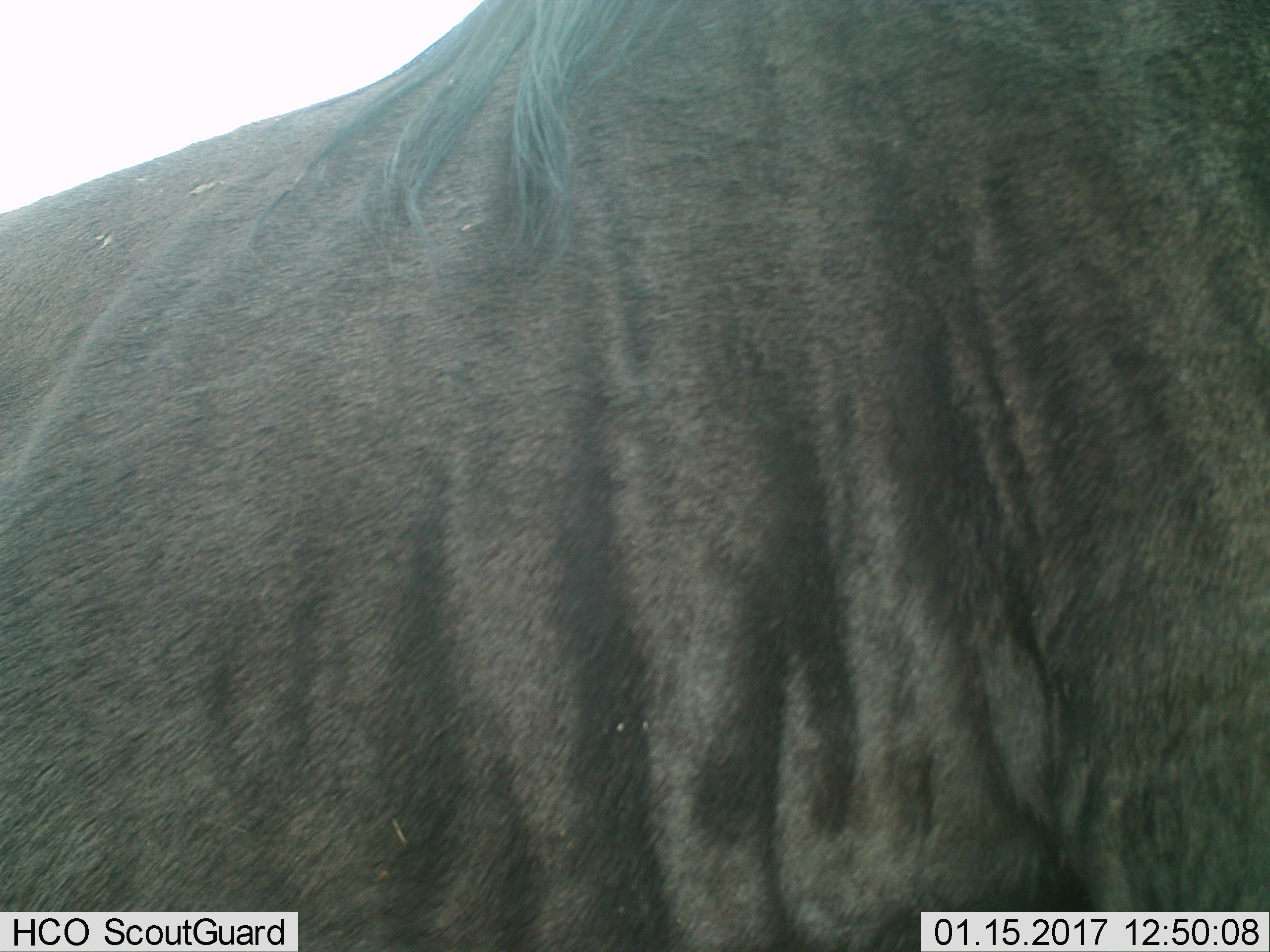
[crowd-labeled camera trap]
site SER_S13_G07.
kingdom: Animalia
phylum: Chordata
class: Mammalia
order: Artiodactyla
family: Bovidae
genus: Connochaetes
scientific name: Connochaetes taurinus taurinus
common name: blue wildebeest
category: wildebeestblue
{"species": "wildebeestblue (blue wildebeest) (Connochaetes taurinus taurinus)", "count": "1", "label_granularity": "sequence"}